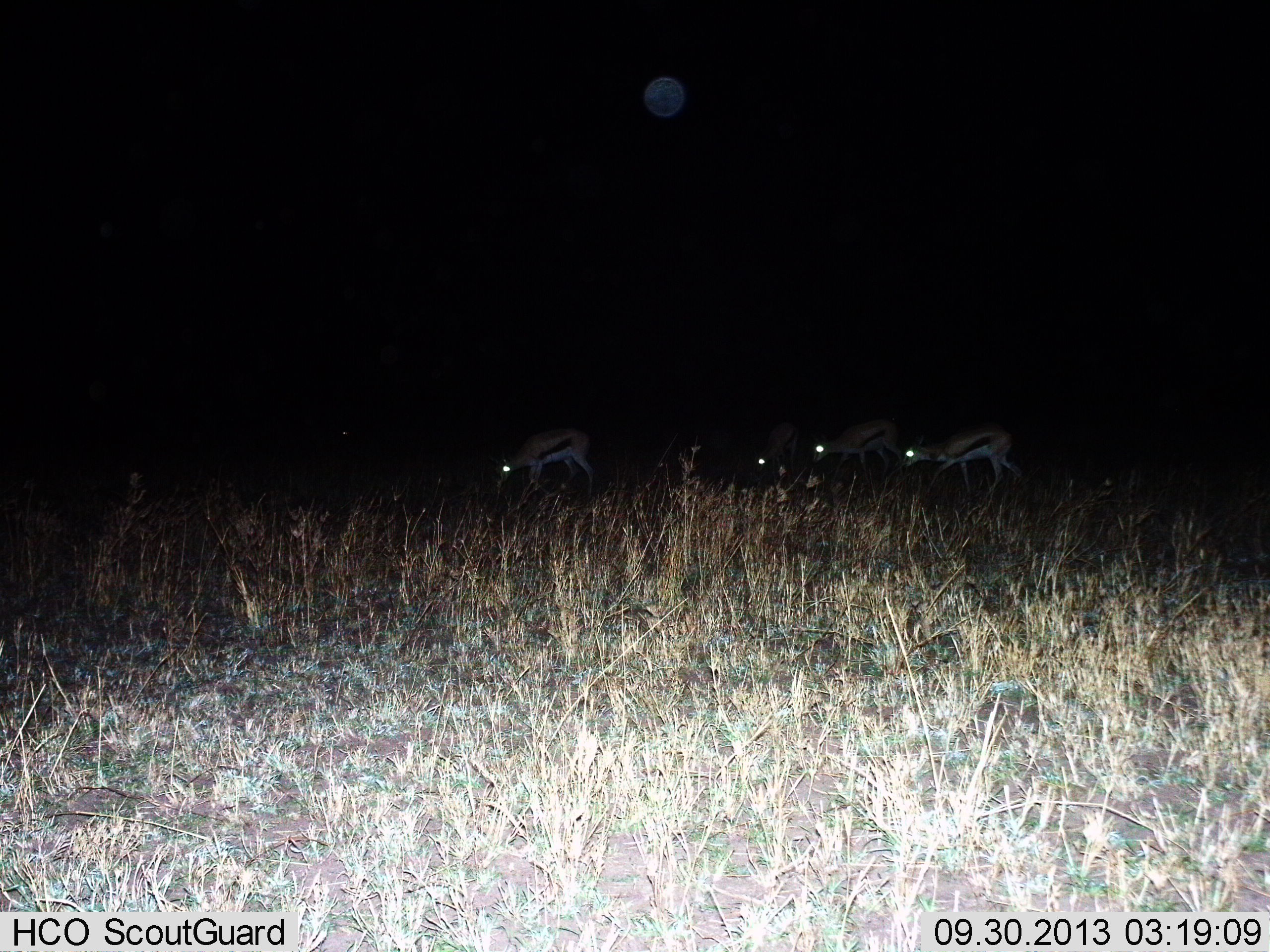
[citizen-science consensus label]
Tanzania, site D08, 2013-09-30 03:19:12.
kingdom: Animalia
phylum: Chordata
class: Mammalia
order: Artiodactyla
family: Bovidae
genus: Eudorcas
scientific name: Eudorcas thomsonii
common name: thomson's gazelle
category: gazellethomsons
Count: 4.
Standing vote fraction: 32%.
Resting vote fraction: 4%.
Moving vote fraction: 32%.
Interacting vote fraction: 0%.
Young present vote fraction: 0%.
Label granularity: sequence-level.